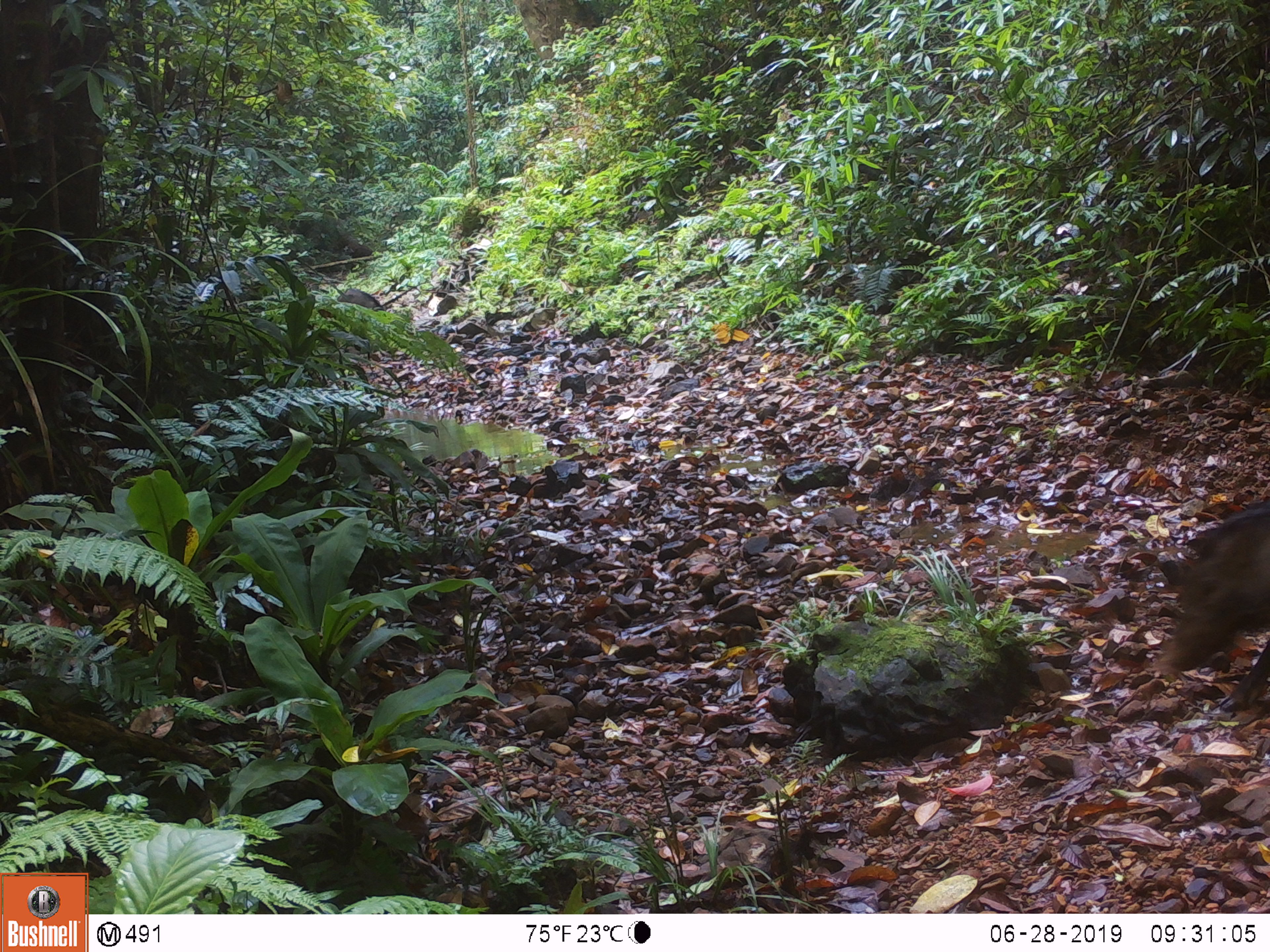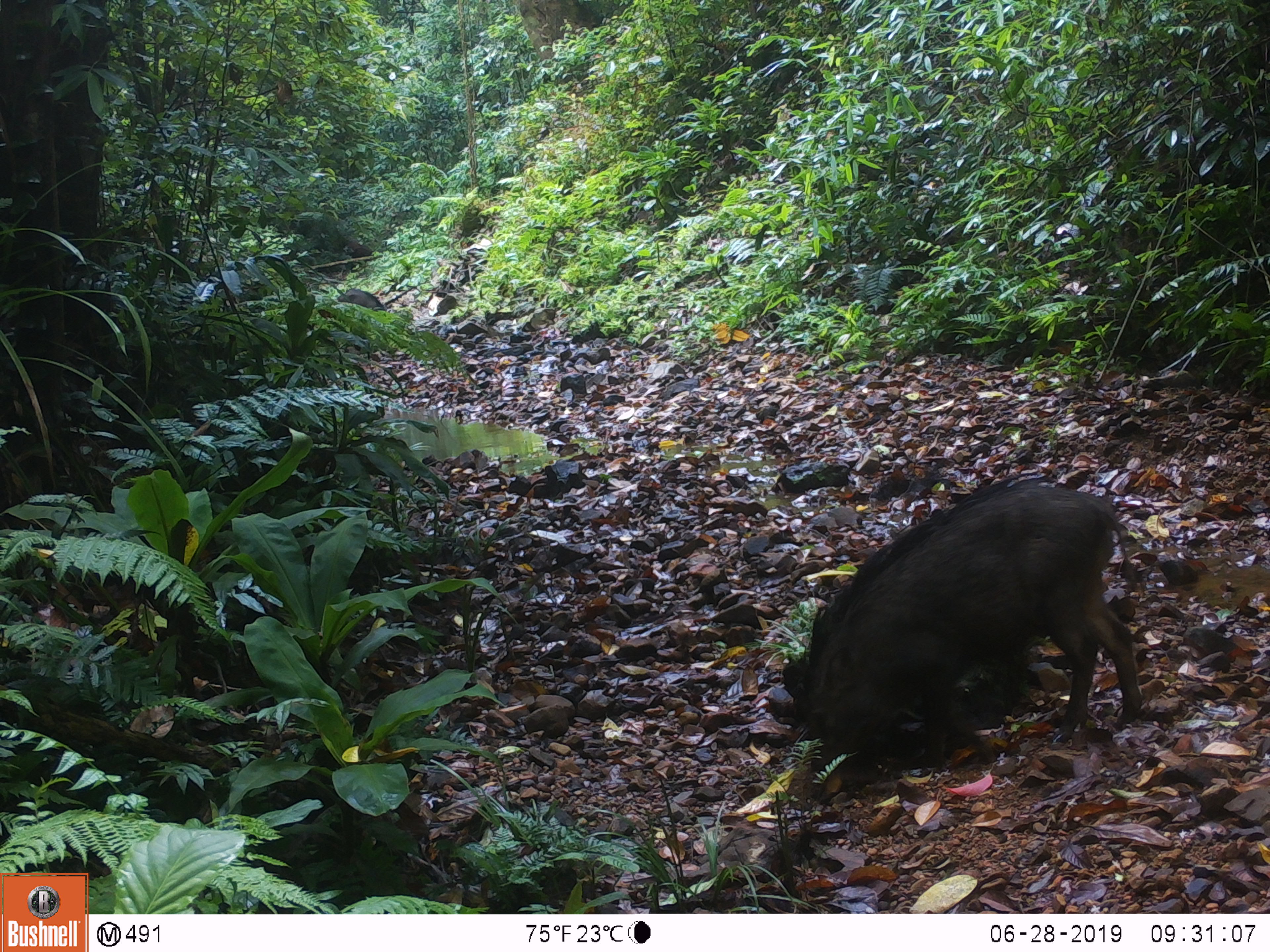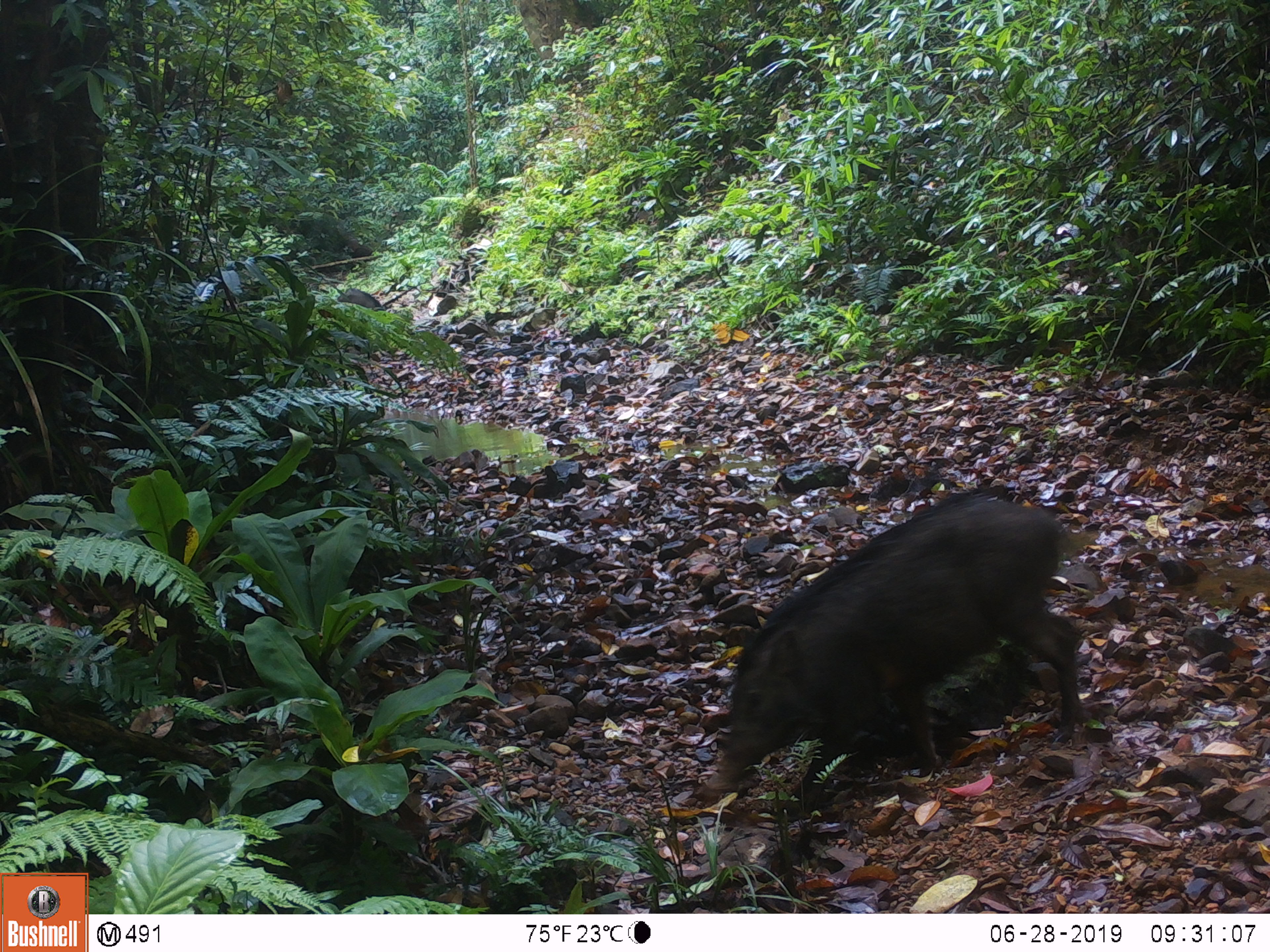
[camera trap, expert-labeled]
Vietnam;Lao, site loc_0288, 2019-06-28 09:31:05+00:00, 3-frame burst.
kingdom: Animalia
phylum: Chordata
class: Mammalia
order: Artiodactyla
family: Suidae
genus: Sus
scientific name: Sus scrofa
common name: eurasian wild pig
Eurasian wild pig (Sus scrofa). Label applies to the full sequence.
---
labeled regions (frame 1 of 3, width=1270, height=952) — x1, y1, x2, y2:
eurasian wild pig: 1156, 500, 1270, 710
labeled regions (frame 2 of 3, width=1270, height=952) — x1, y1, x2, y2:
eurasian wild pig: 761, 472, 1143, 772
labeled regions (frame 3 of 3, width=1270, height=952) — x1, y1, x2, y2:
eurasian wild pig: 702, 493, 1087, 834